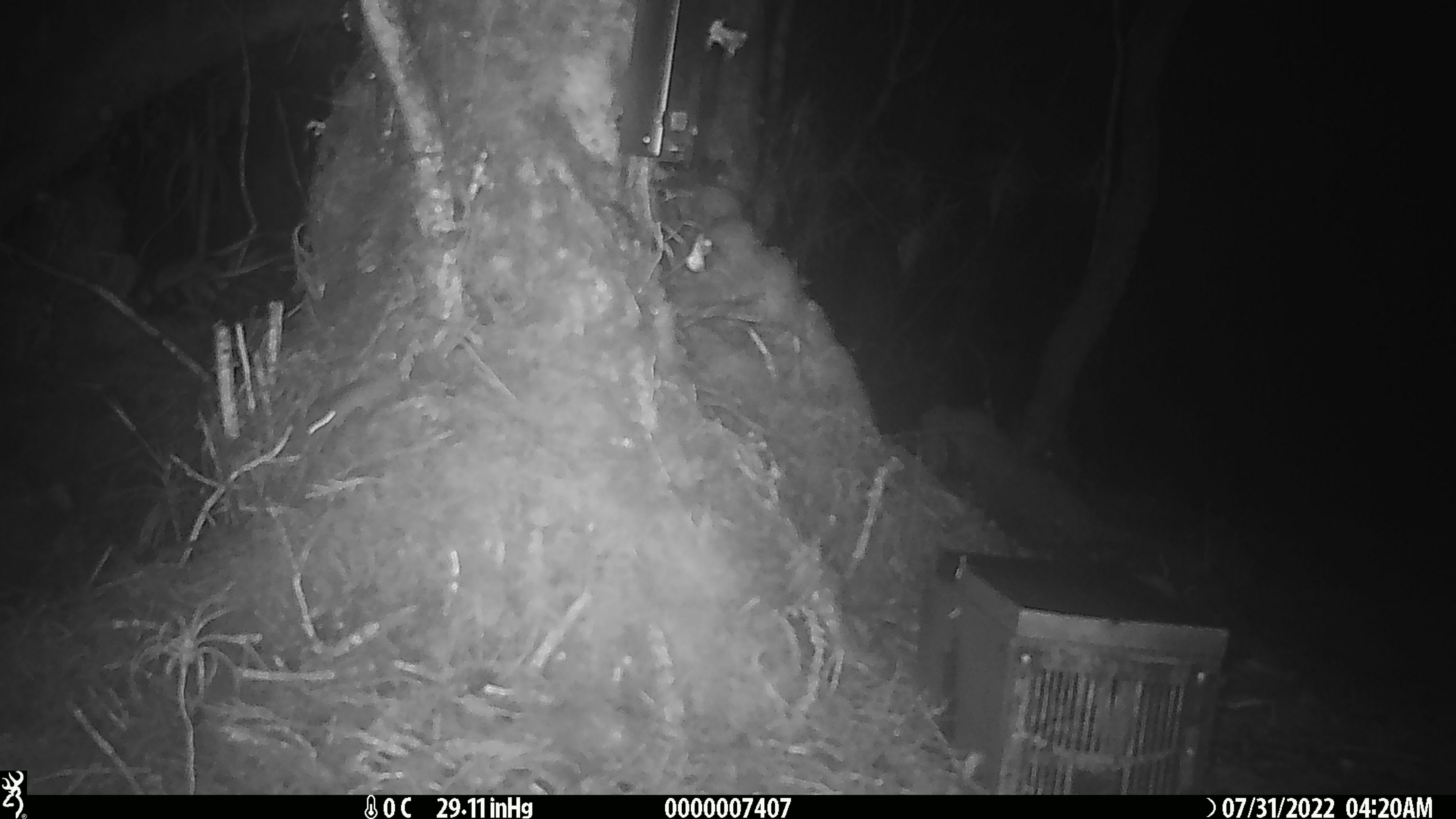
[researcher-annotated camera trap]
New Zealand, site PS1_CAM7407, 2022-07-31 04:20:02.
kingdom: Animalia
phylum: Chordata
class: Mammalia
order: Rodentia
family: Muridae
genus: Mus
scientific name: Mus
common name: mouse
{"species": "mouse (Mus)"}